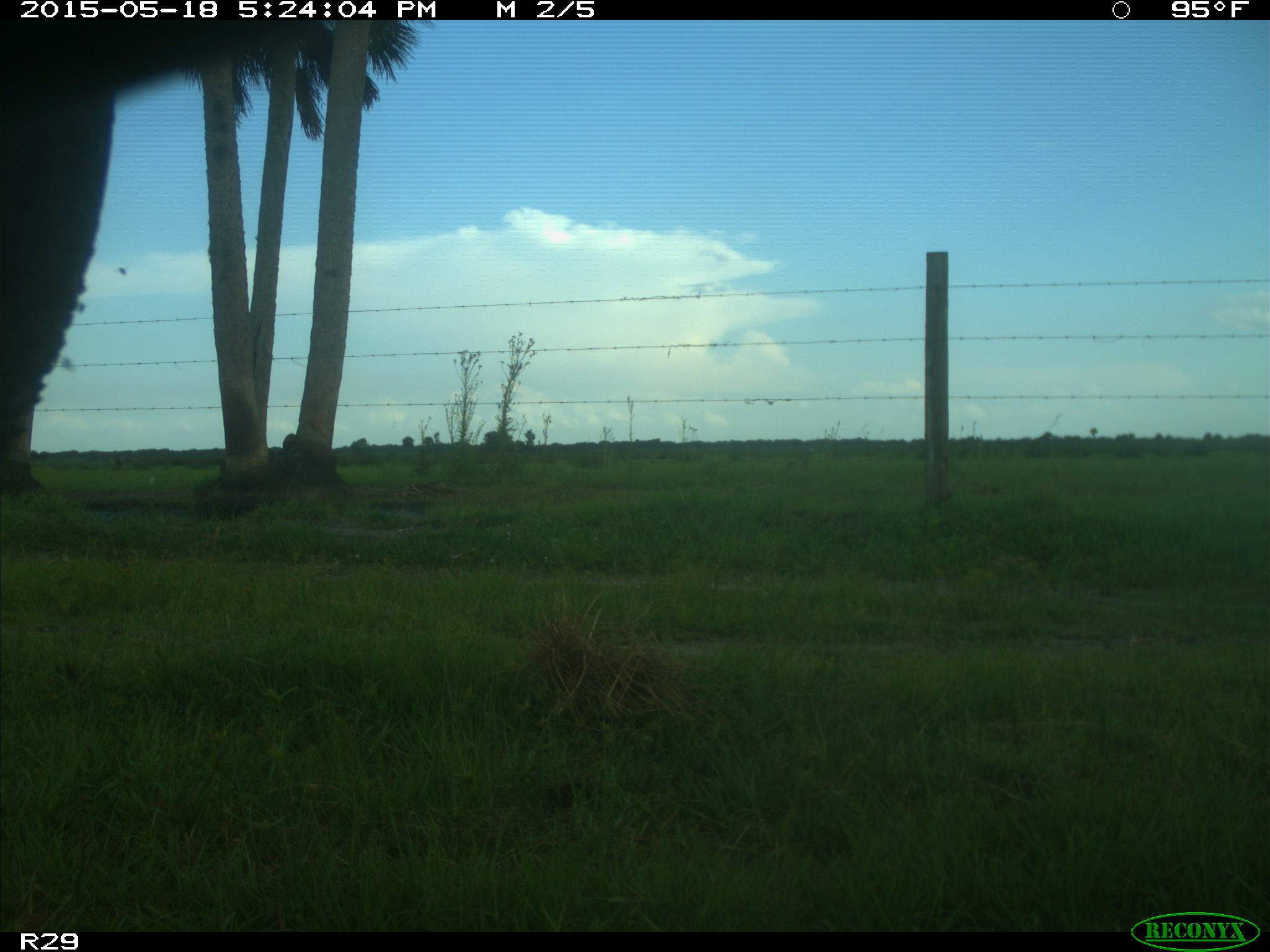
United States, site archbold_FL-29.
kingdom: Animalia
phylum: Chordata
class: Mammalia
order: Artiodactyla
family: Bovidae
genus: Bos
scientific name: Bos taurus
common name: domestic cow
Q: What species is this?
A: Bos taurus (domestic cow).